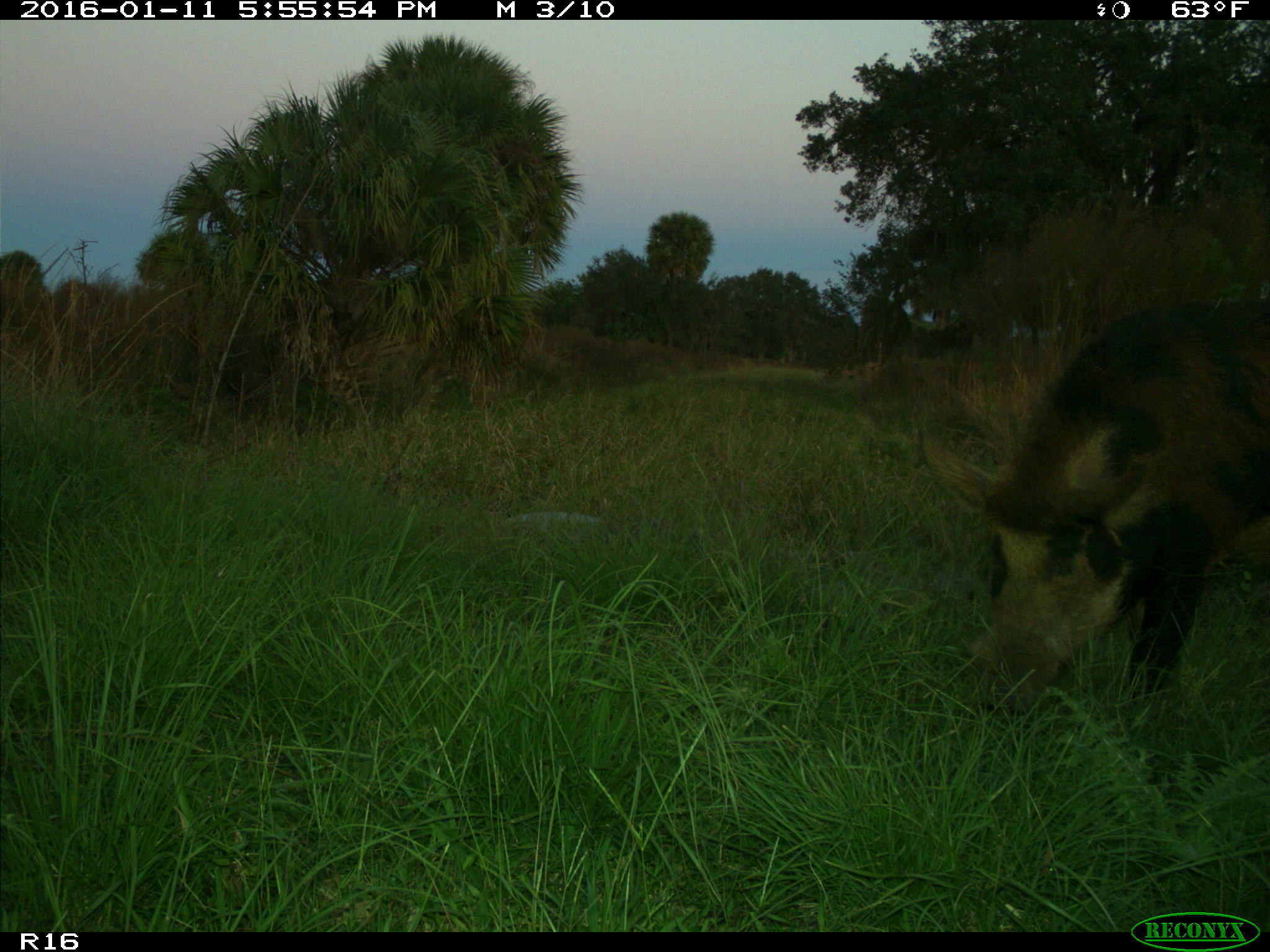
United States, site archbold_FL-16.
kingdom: Animalia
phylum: Chordata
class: Mammalia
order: Artiodactyla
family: Suidae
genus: Sus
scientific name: Sus scrofa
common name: wild boar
Sus scrofa (wild boar).